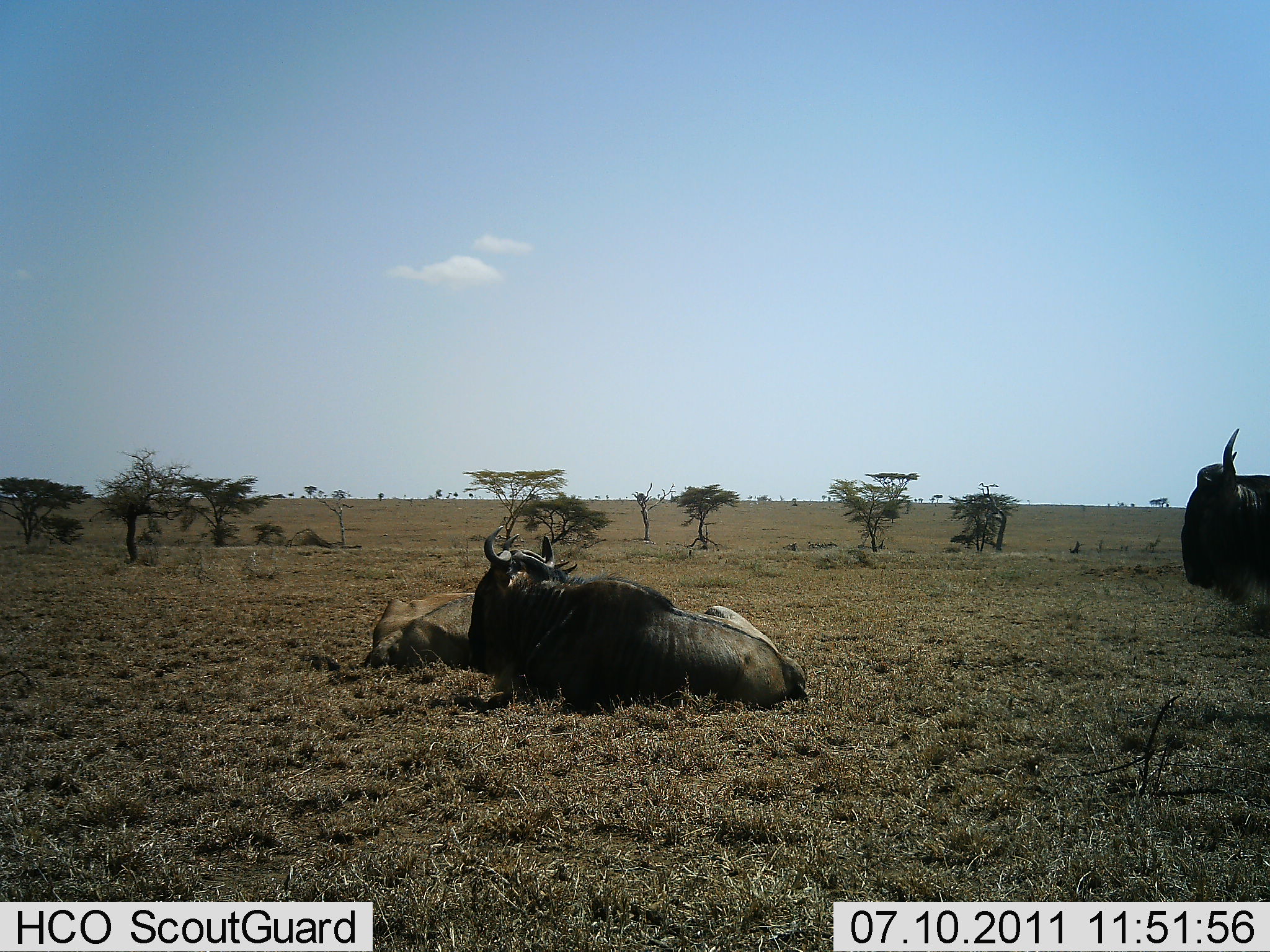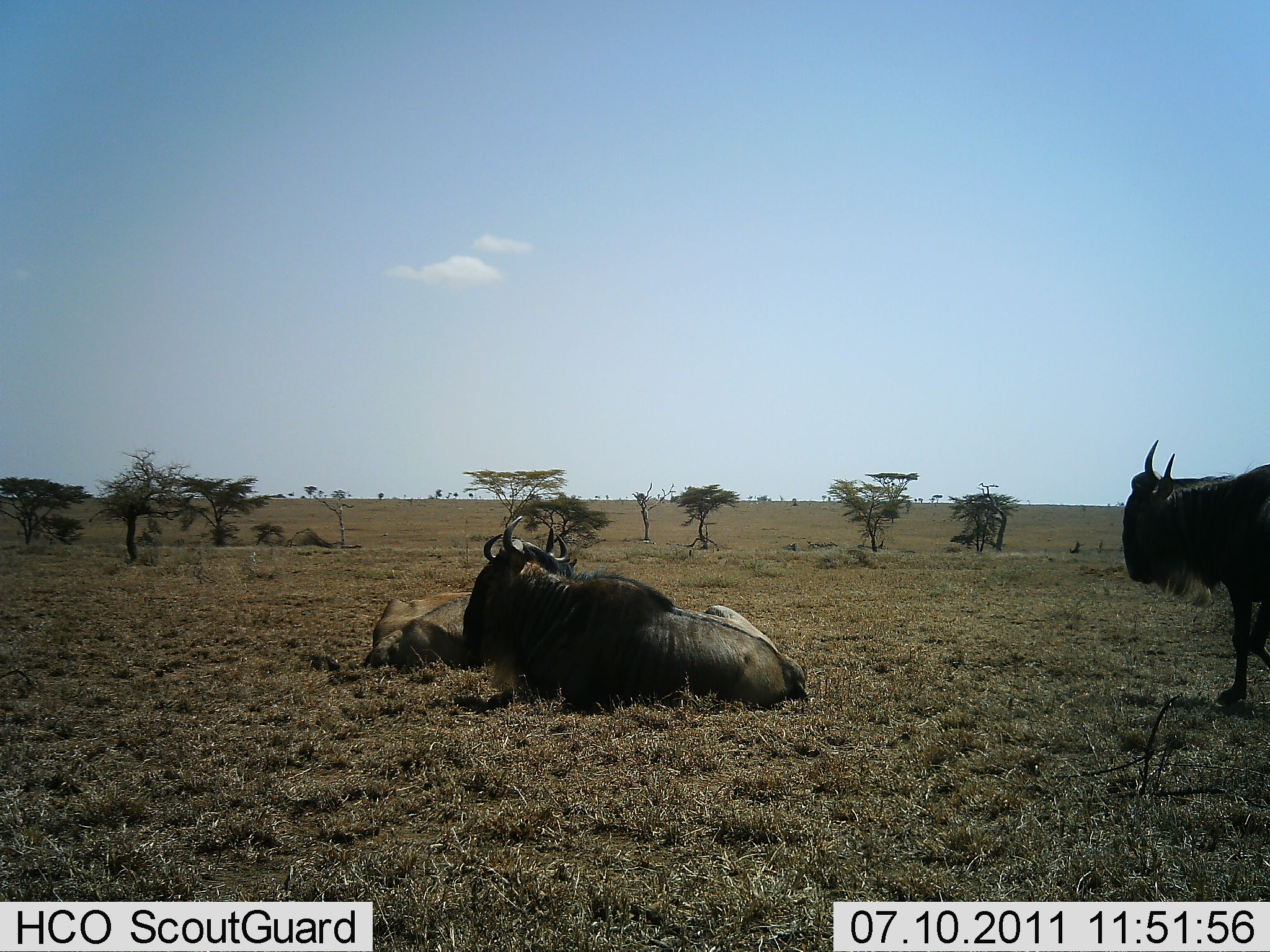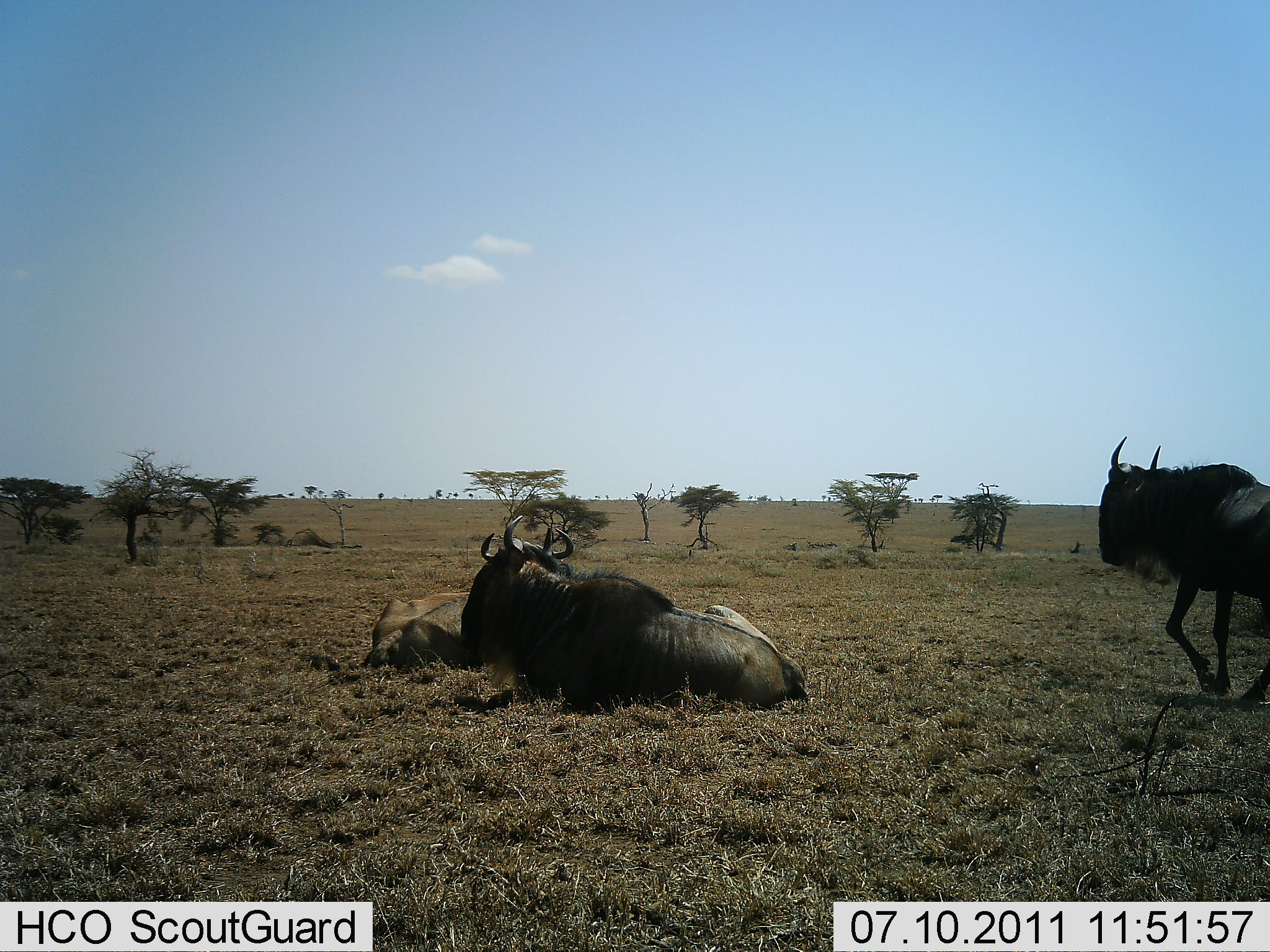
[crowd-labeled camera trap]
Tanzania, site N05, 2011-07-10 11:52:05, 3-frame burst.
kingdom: Animalia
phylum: Chordata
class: Mammalia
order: Artiodactyla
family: Bovidae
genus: Connochaetes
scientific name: Connochaetes taurinus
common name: blue wildebeest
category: wildebeest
Wildebeest (blue wildebeest) (Connochaetes taurinus), count 3. Behavior (volunteer vote fractions): standing 17%, resting 100%, moving 50%, interacting 8%. Young present (vote fraction): 0%. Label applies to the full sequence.